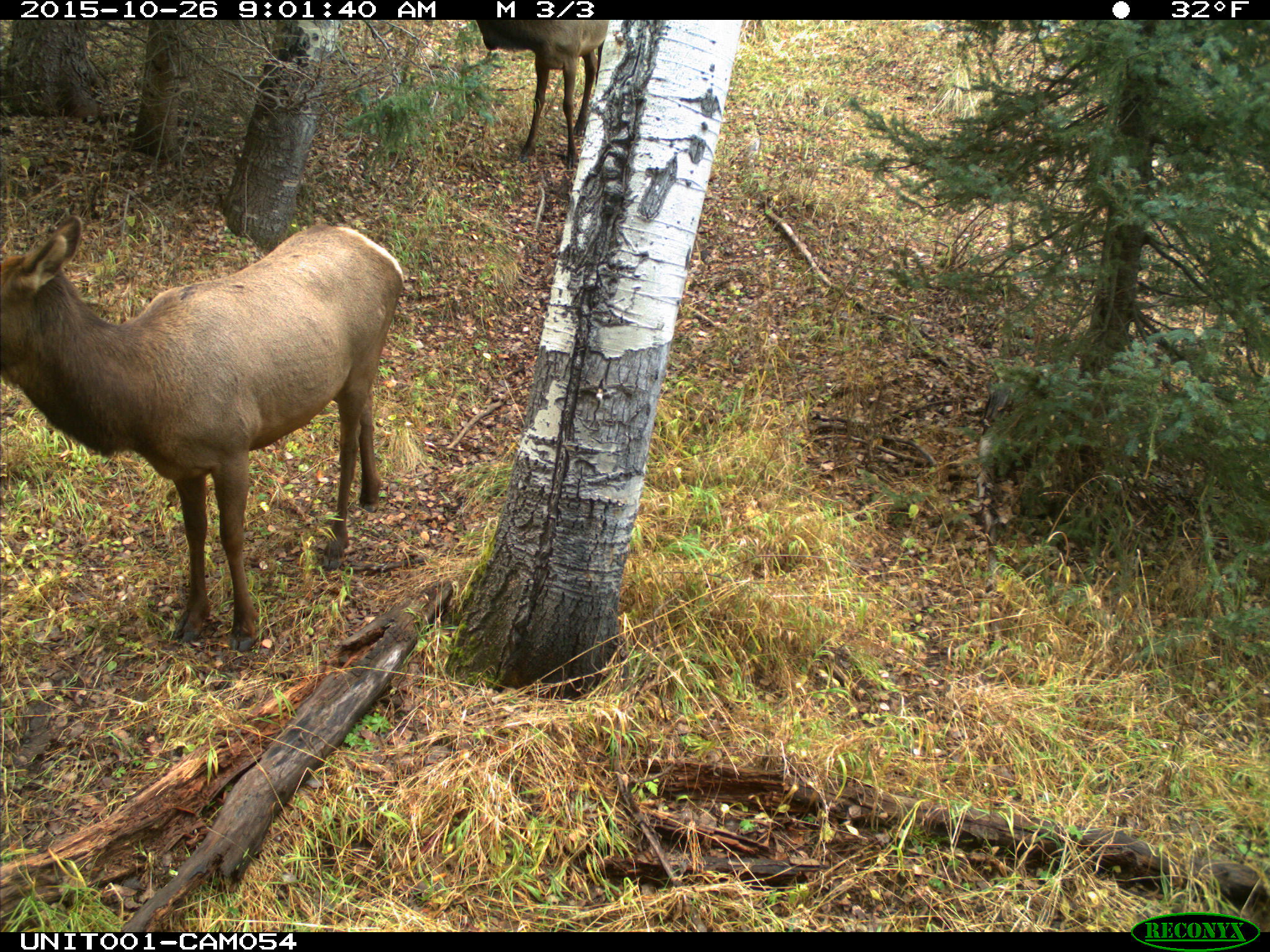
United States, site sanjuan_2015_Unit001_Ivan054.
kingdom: Animalia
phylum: Chordata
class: Mammalia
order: Artiodactyla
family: Cervidae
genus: Cervus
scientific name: Cervus elaphus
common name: red deer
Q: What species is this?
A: Cervus elaphus (red deer).